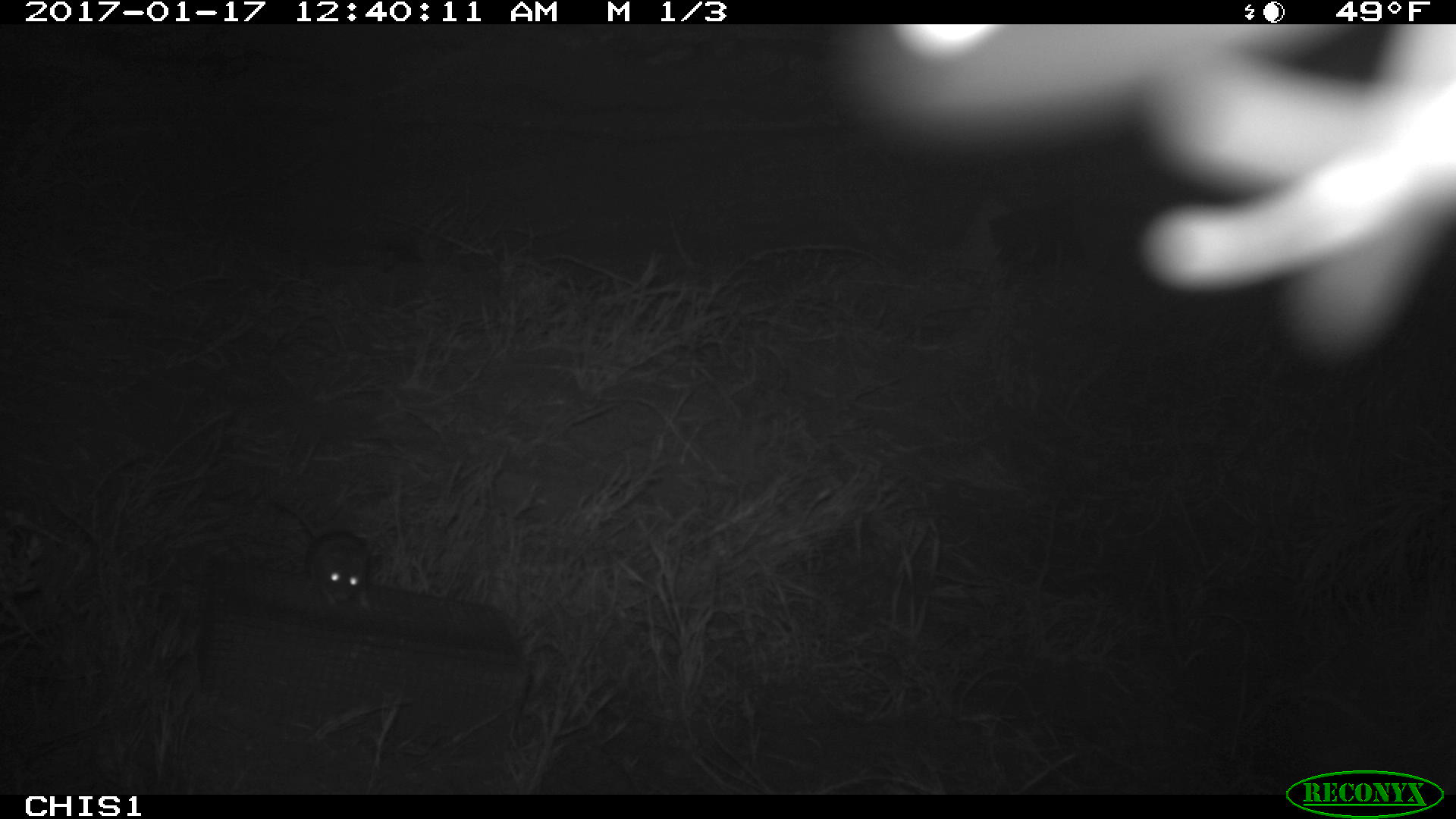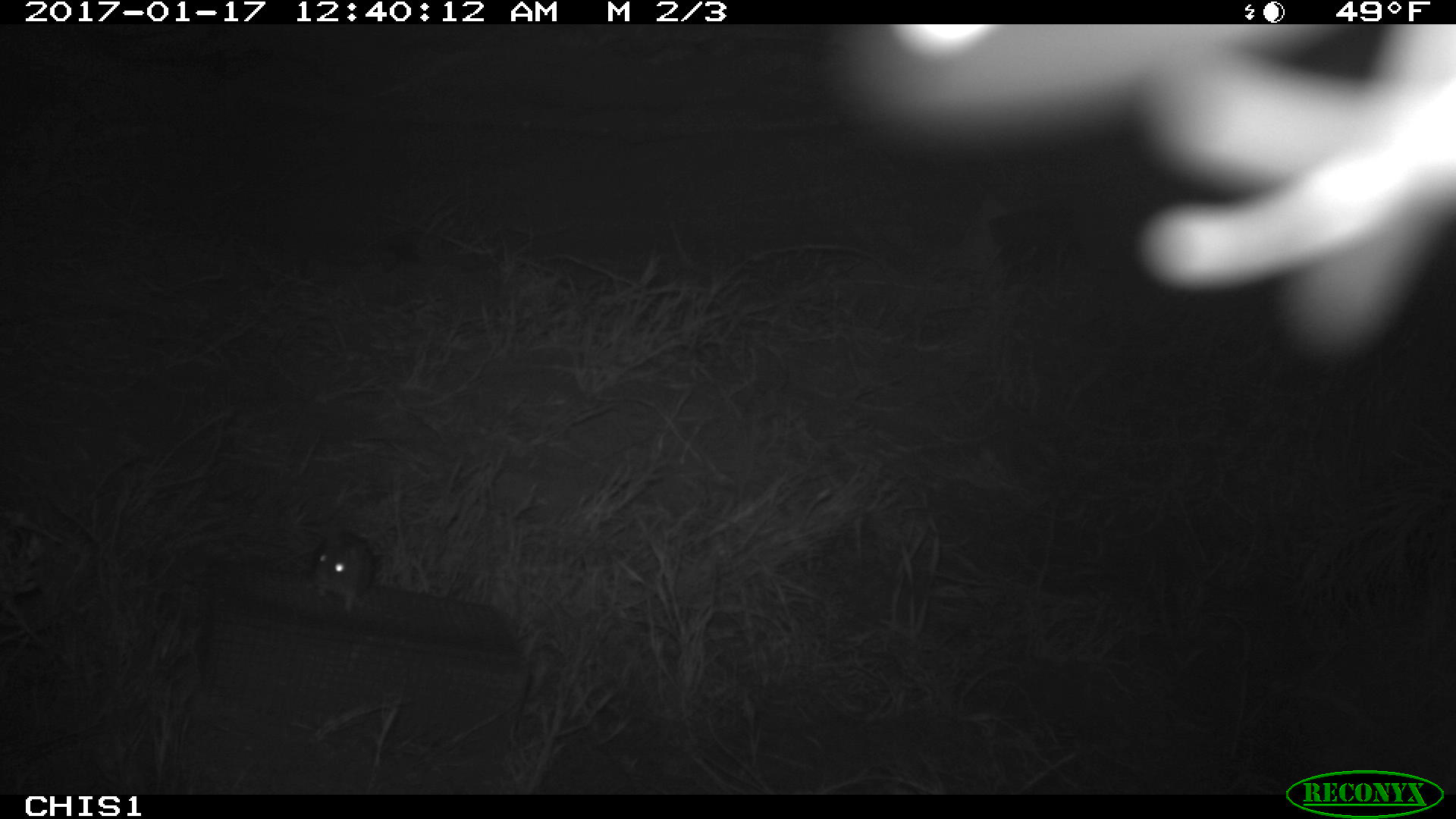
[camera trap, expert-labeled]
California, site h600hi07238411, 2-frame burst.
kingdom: Animalia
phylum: Chordata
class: Mammalia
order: Rodentia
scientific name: Rodentia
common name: rodent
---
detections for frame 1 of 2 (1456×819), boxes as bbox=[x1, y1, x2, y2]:
rodent: bbox=[278, 501, 369, 609]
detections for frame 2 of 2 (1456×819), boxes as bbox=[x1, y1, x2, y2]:
rodent: bbox=[290, 523, 372, 613]